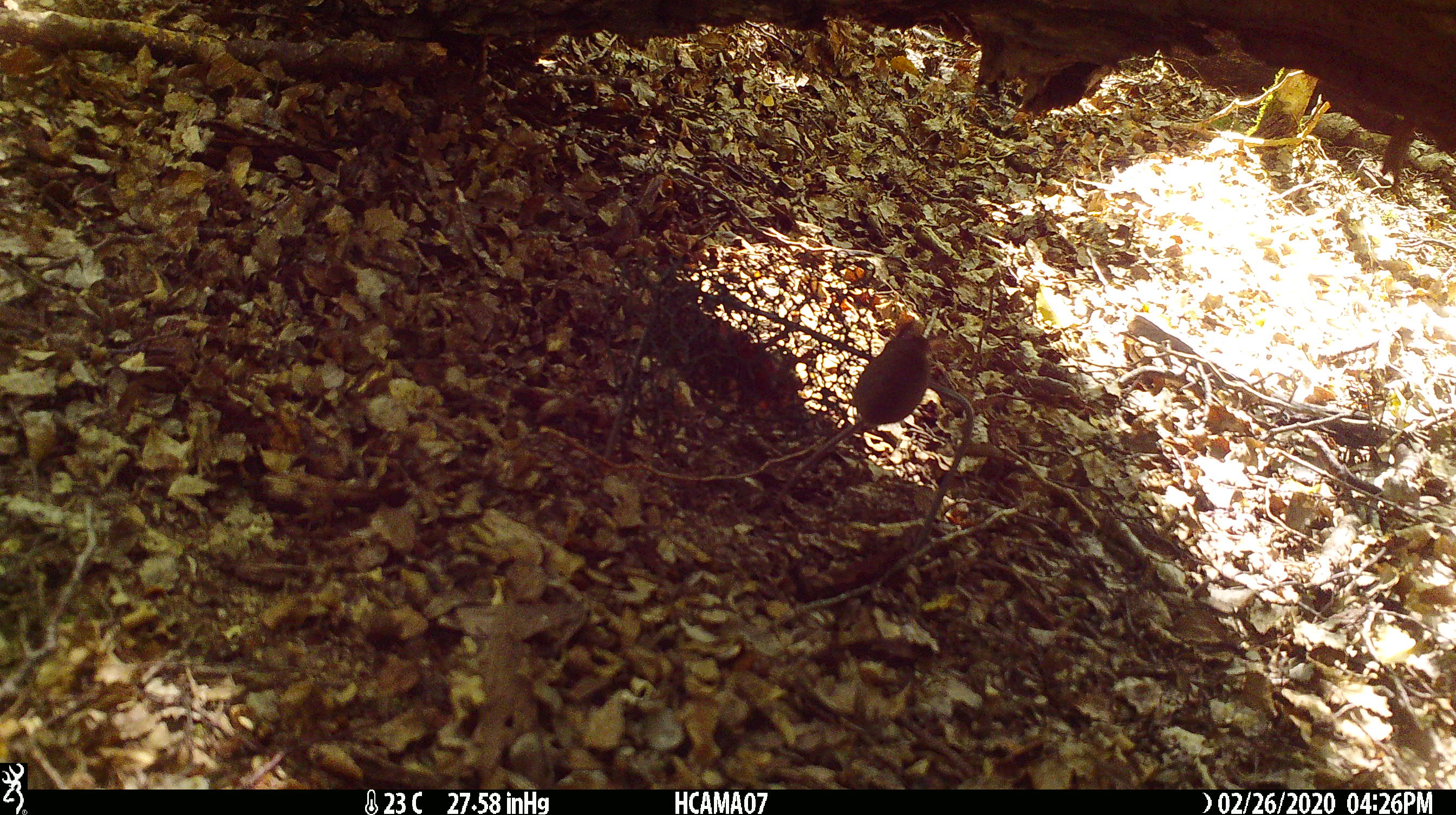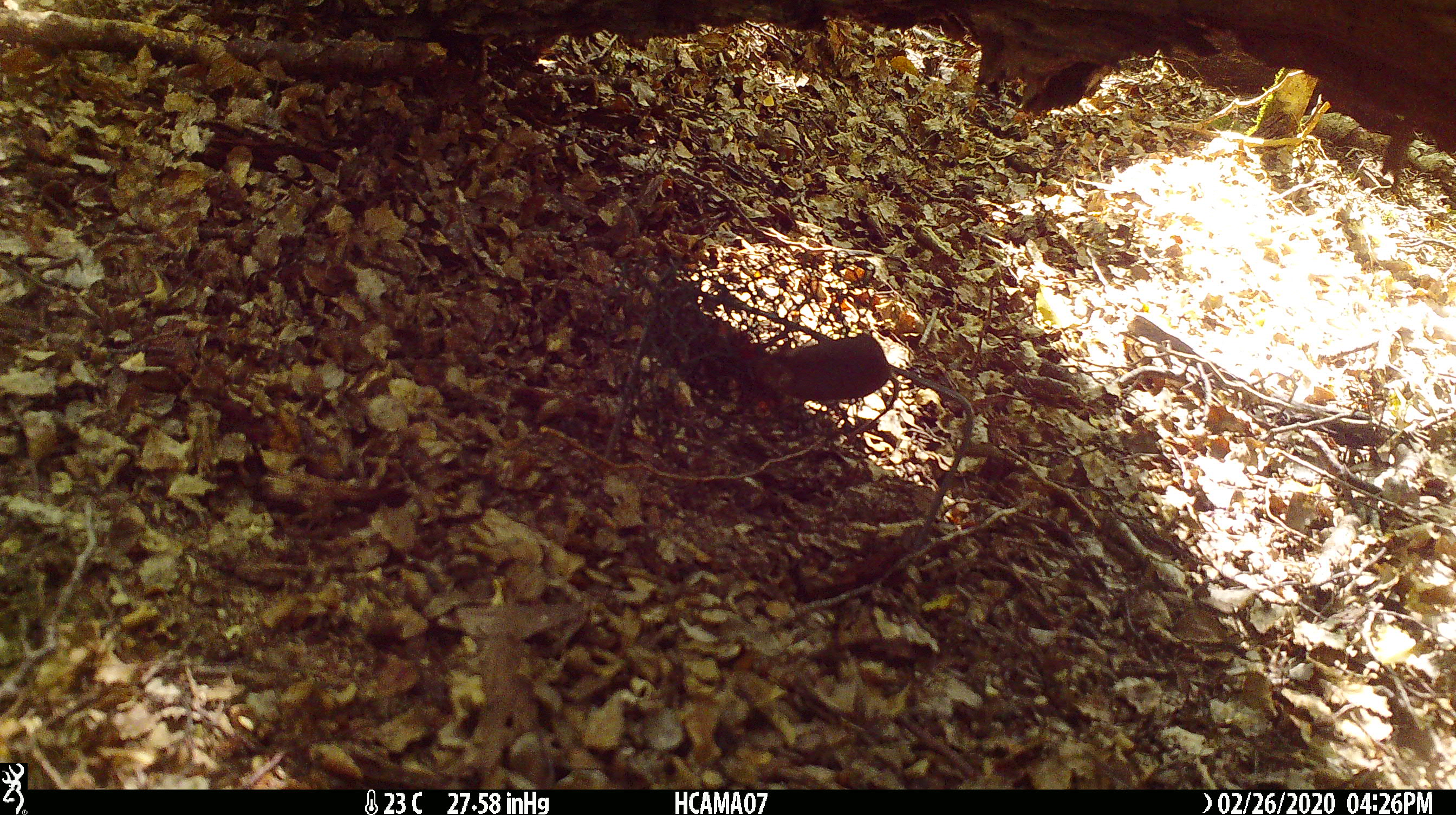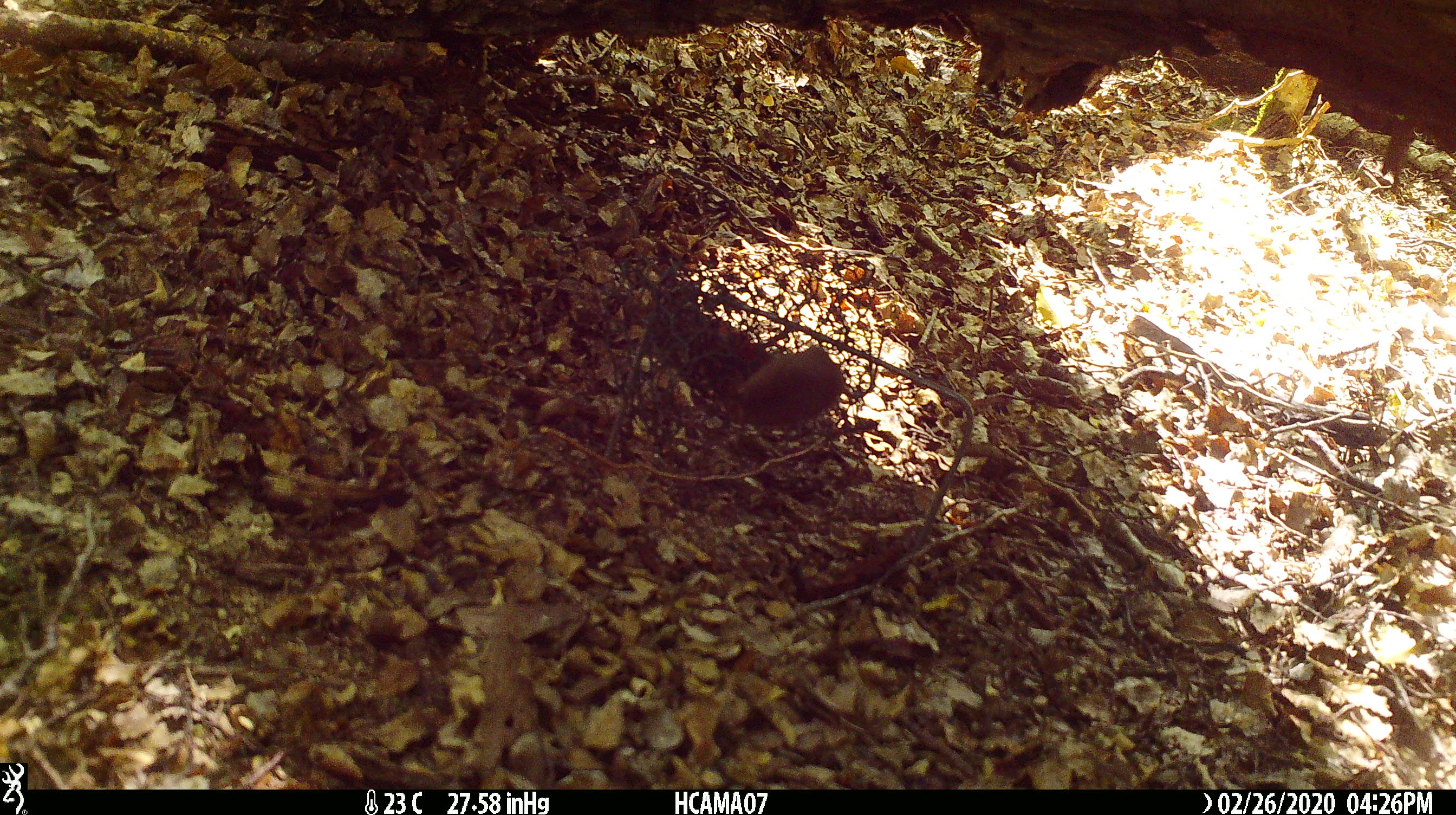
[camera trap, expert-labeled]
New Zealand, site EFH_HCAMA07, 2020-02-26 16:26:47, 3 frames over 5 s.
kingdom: Animalia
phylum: Chordata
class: Mammalia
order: Rodentia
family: Muridae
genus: Mus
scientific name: Mus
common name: mouse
Mouse (Mus).